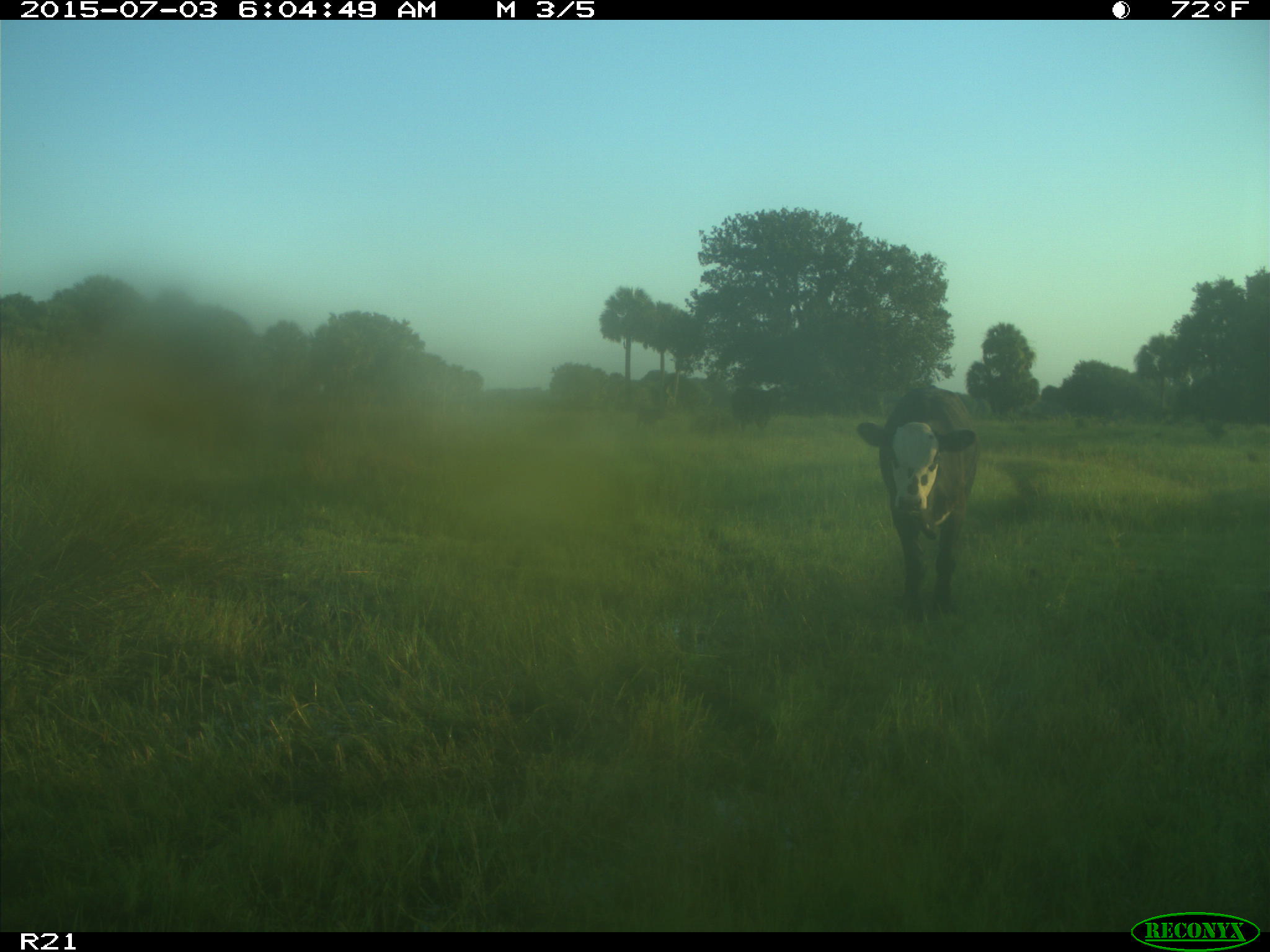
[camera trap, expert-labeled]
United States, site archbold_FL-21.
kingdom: Animalia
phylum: Chordata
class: Mammalia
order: Artiodactyla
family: Bovidae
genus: Bos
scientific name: Bos taurus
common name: domestic cow